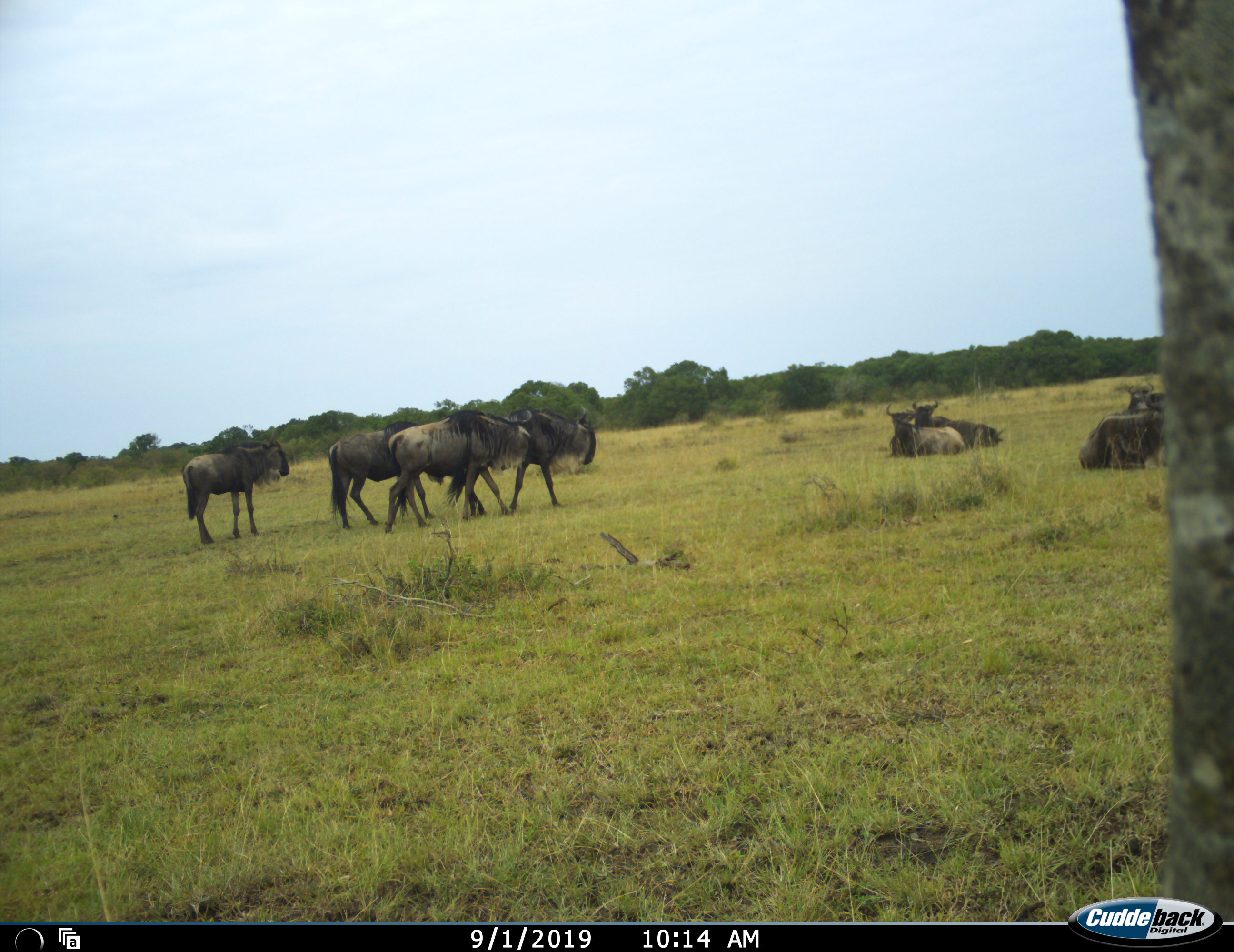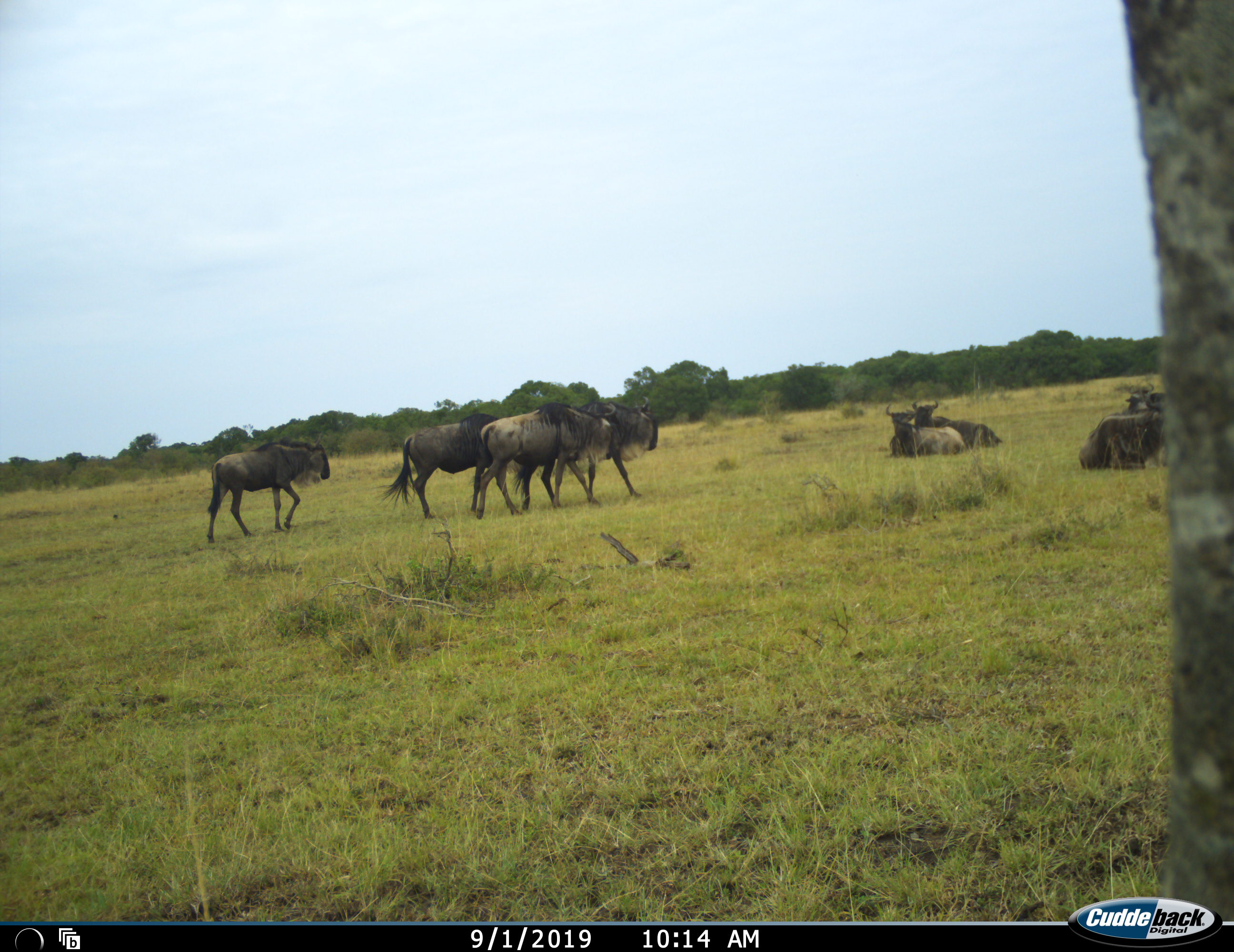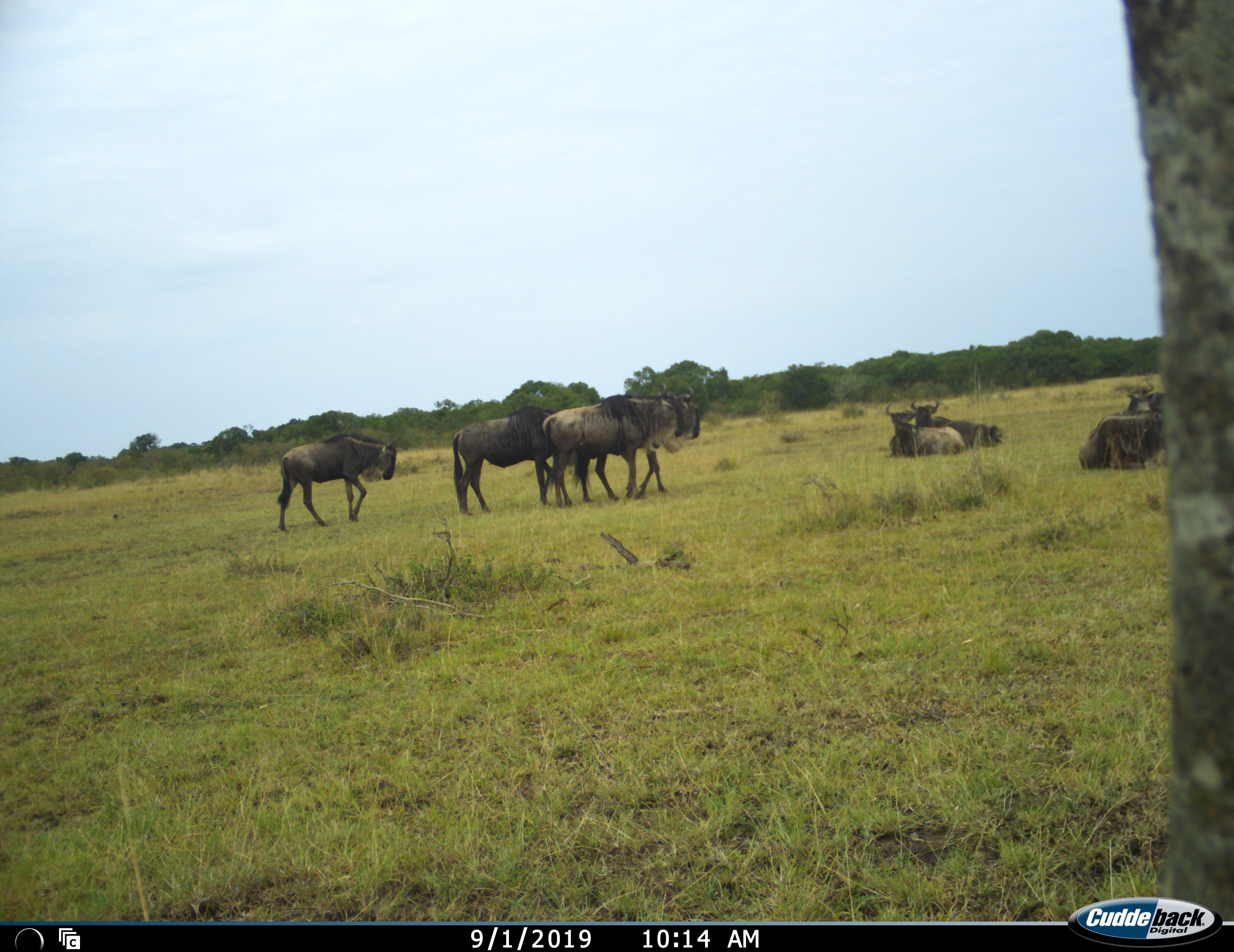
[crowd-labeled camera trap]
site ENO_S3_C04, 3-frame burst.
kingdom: Animalia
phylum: Chordata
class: Mammalia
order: Artiodactyla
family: Bovidae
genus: Connochaetes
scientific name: Connochaetes taurinus taurinus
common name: blue wildebeest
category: wildebeestblue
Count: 8.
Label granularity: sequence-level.